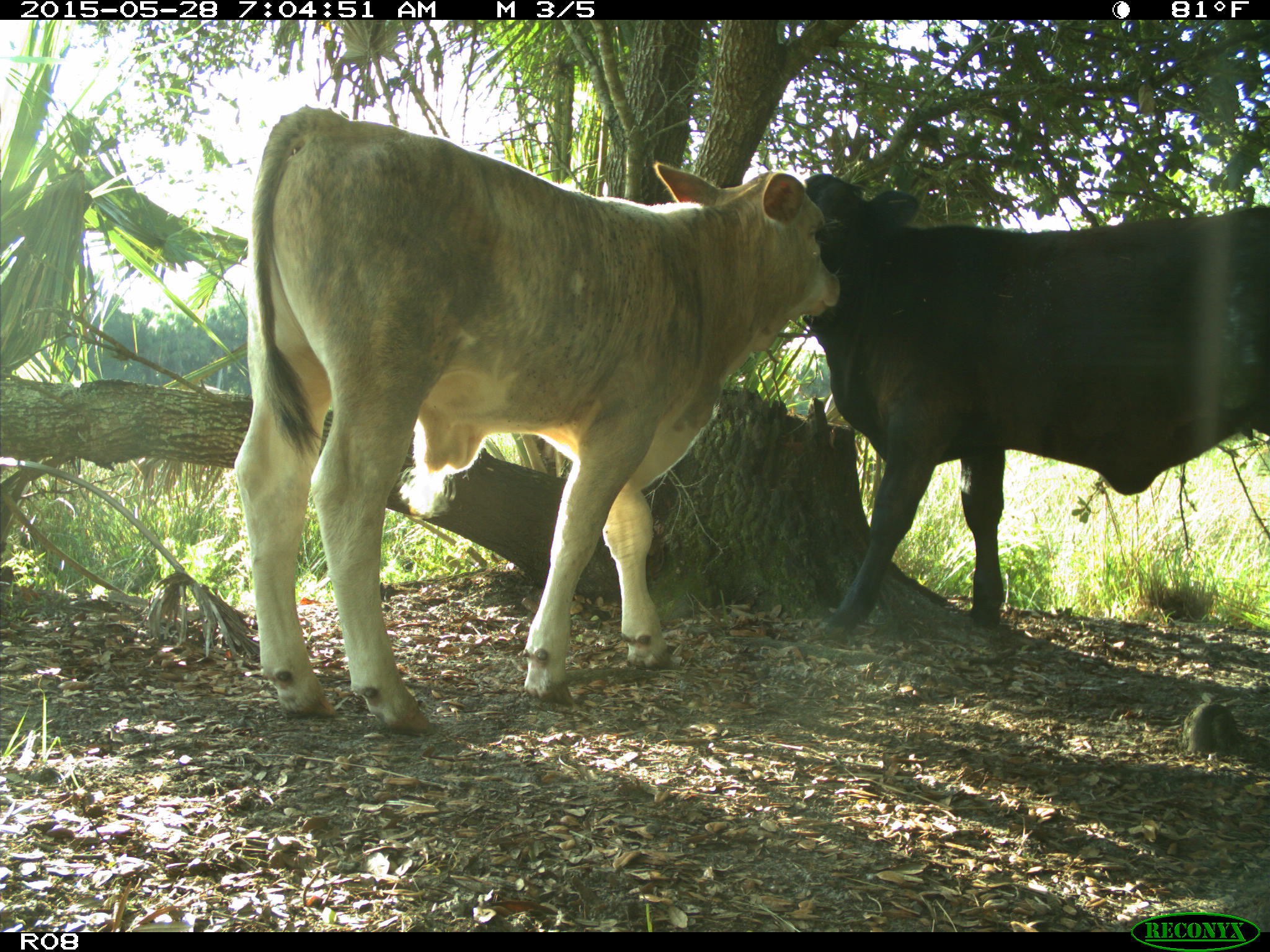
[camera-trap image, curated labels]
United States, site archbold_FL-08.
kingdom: Animalia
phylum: Chordata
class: Mammalia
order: Artiodactyla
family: Bovidae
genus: Bos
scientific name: Bos taurus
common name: domestic cow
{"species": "Bos taurus (domestic cow)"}